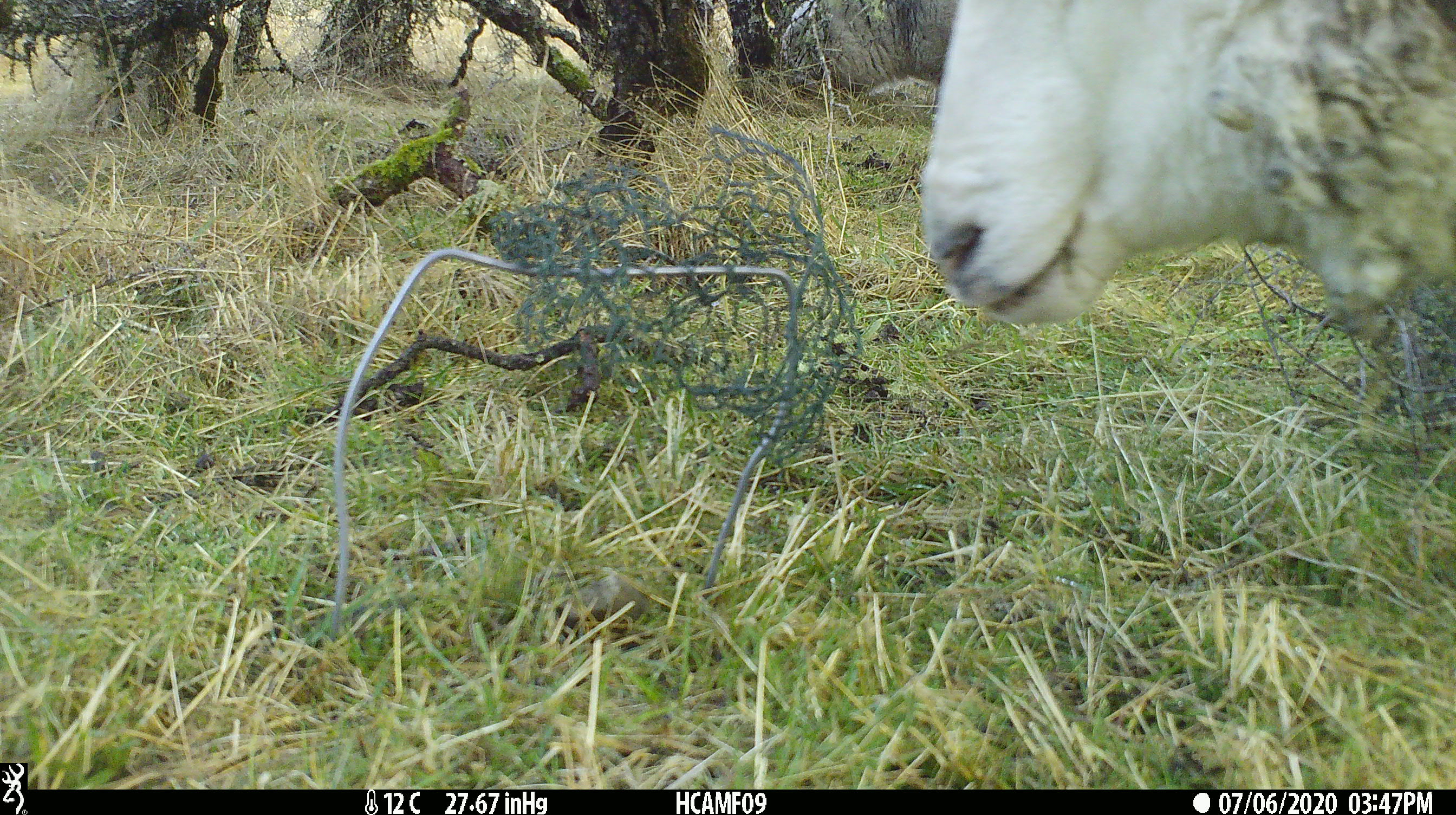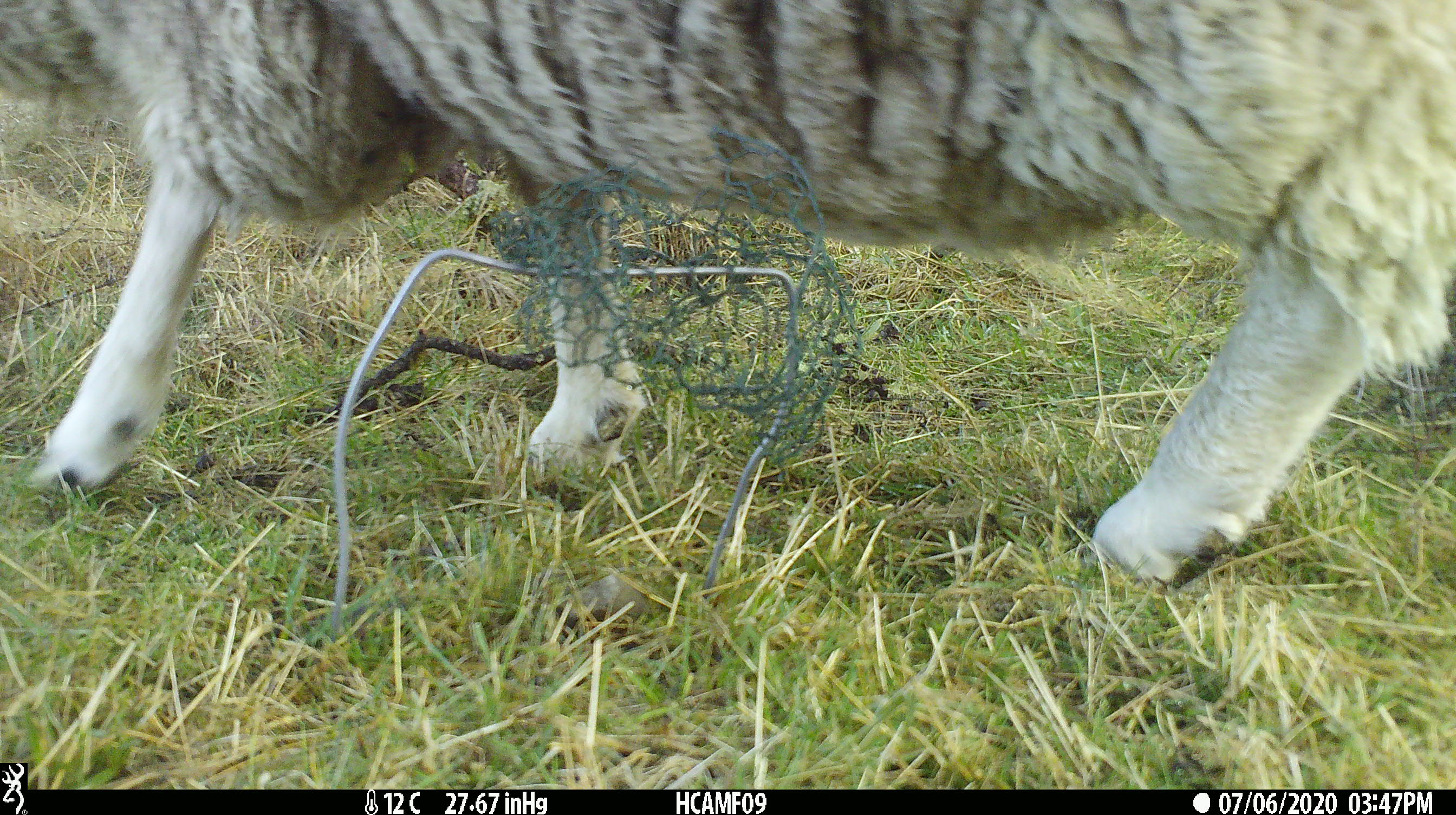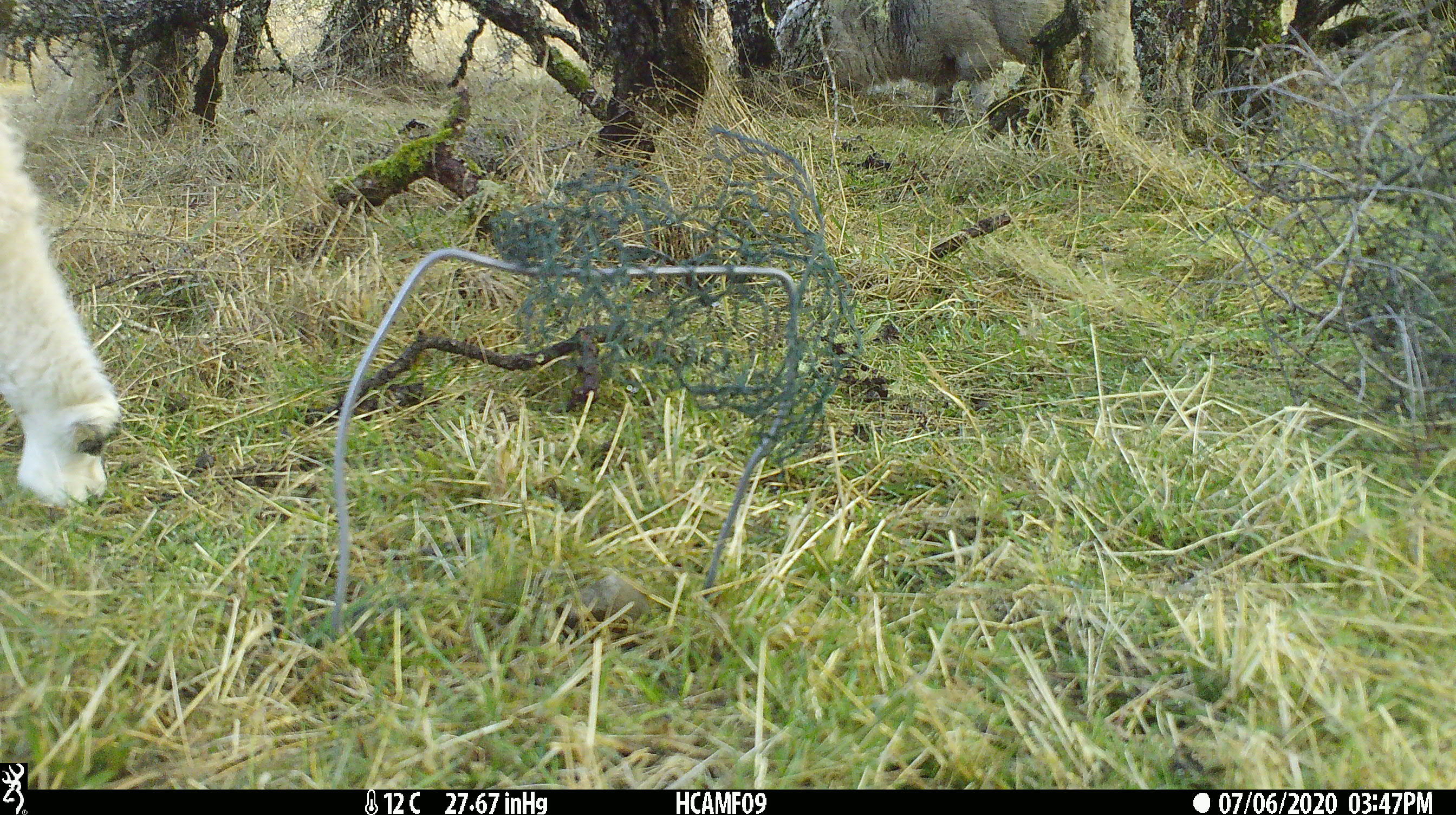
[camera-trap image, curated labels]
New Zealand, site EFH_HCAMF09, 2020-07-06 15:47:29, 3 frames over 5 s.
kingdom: Animalia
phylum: Chordata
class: Mammalia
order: Artiodactyla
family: Bovidae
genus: Ovis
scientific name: Ovis aries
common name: domestic sheep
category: sheep